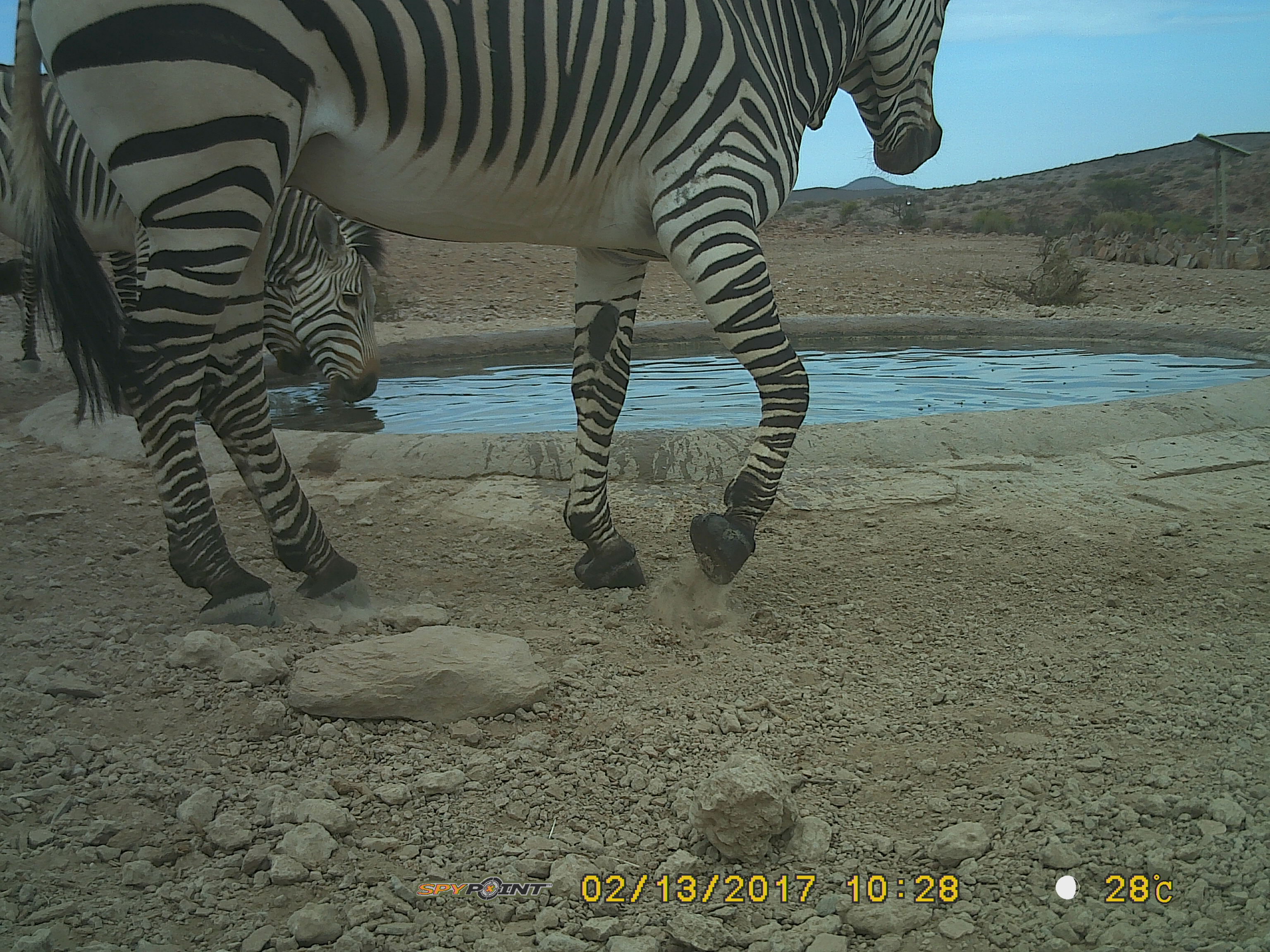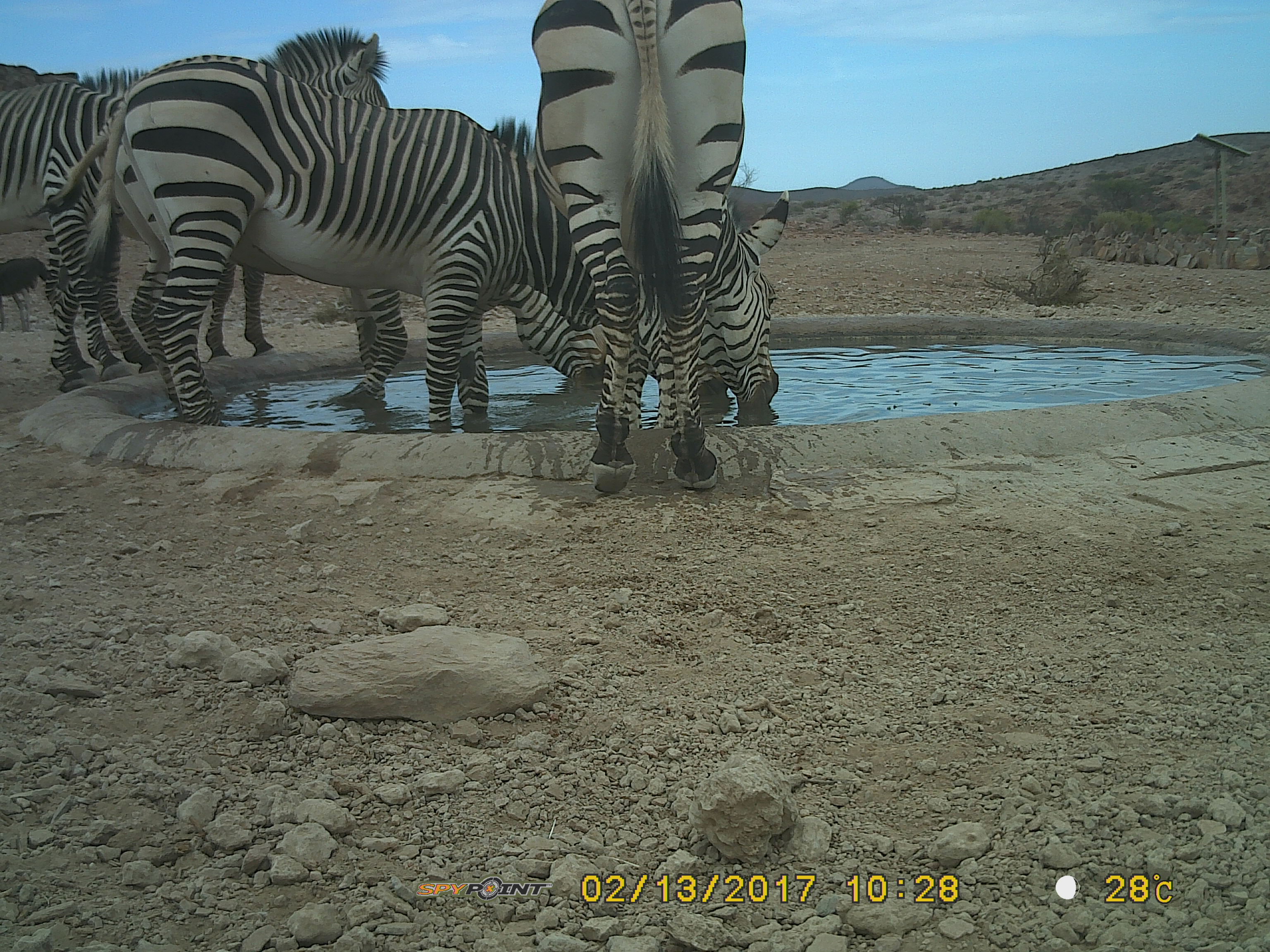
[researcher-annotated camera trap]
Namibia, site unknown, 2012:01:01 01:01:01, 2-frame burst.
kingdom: Animalia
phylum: Chordata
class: Mammalia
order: Perissodactyla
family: Equidae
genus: Equus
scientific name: Equus zebra hartmannae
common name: hartmann's mountain zebra